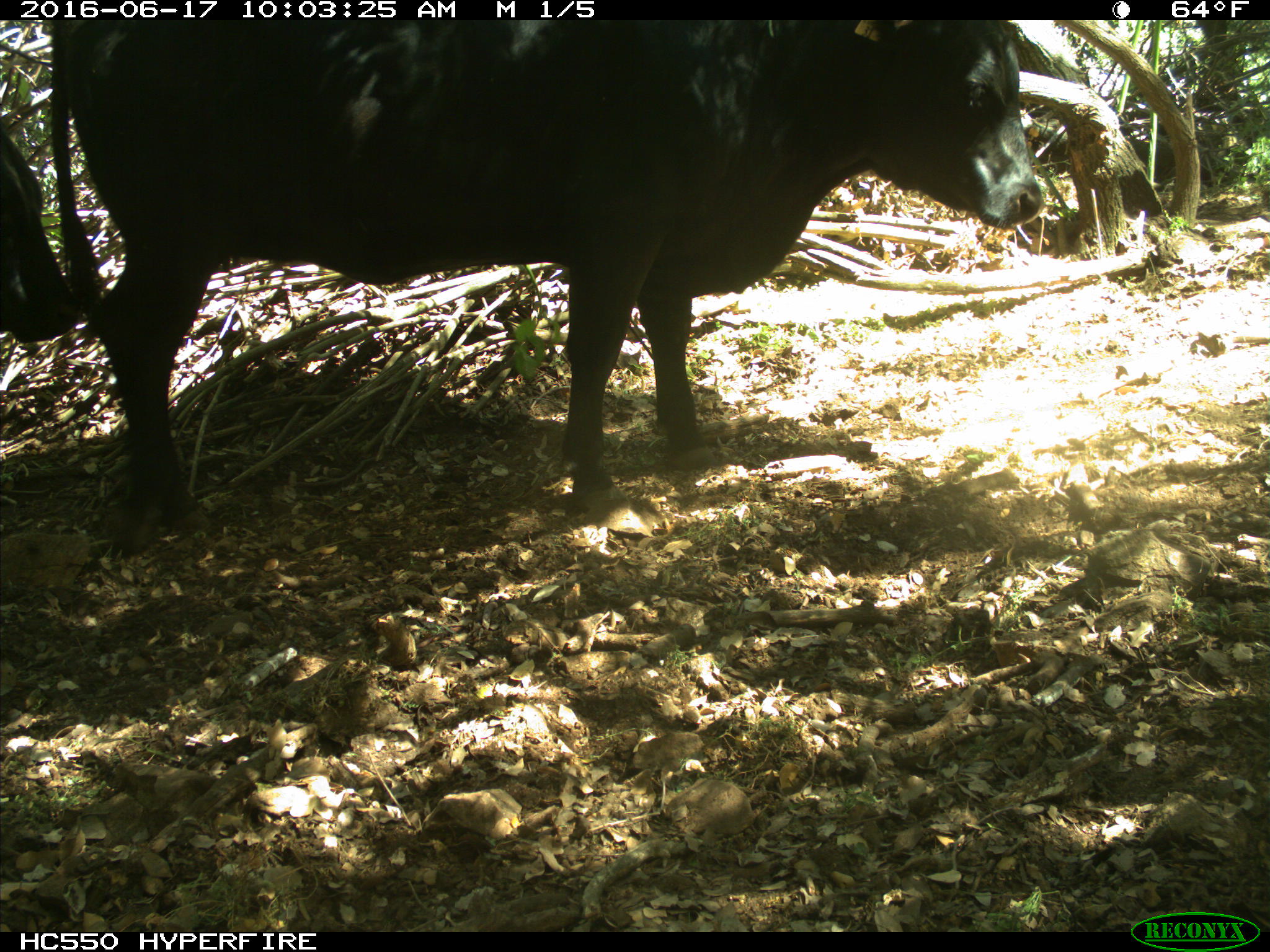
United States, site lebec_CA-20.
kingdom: Animalia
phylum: Chordata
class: Mammalia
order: Artiodactyla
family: Bovidae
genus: Bos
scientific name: Bos taurus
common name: domestic cow